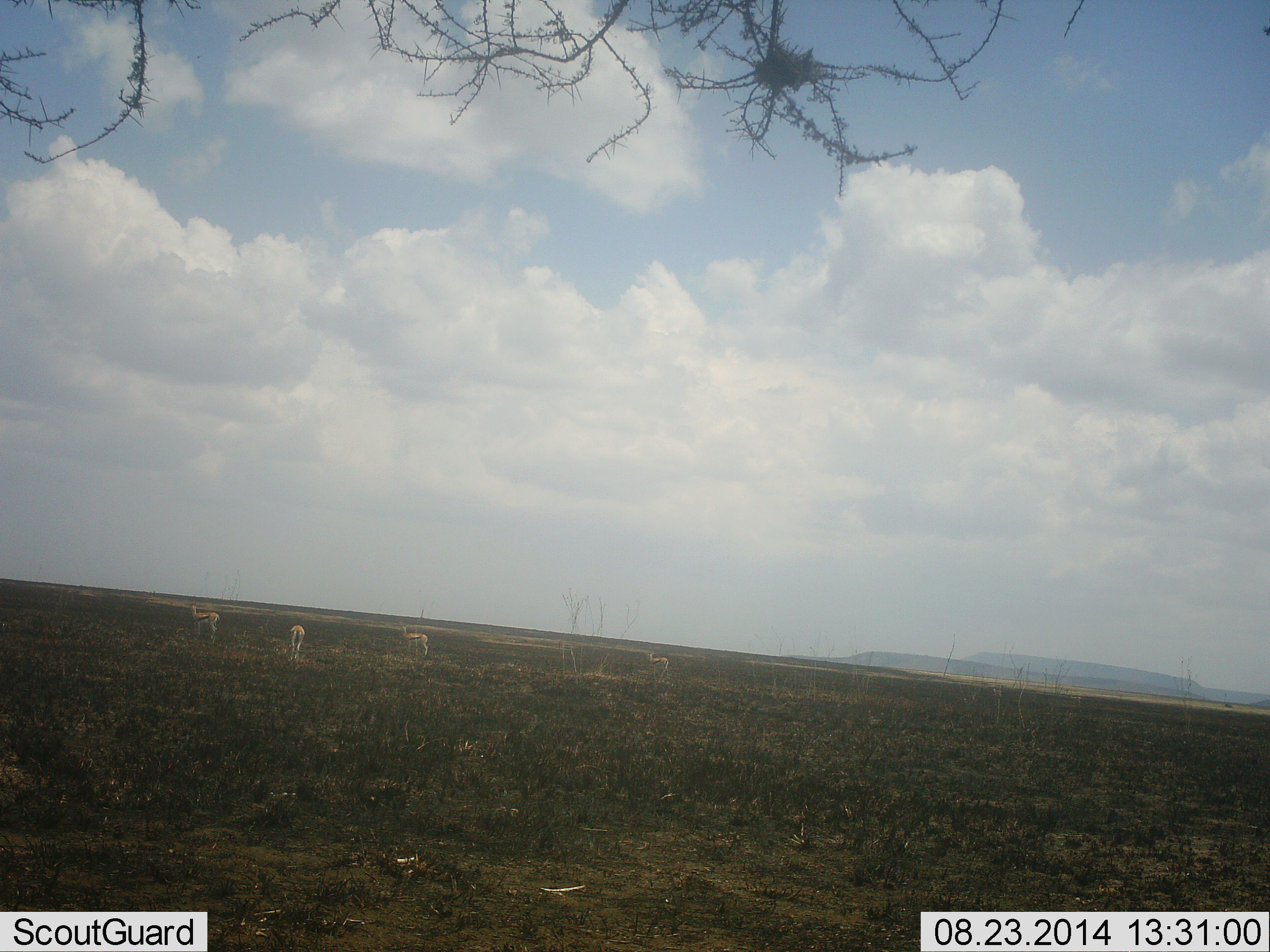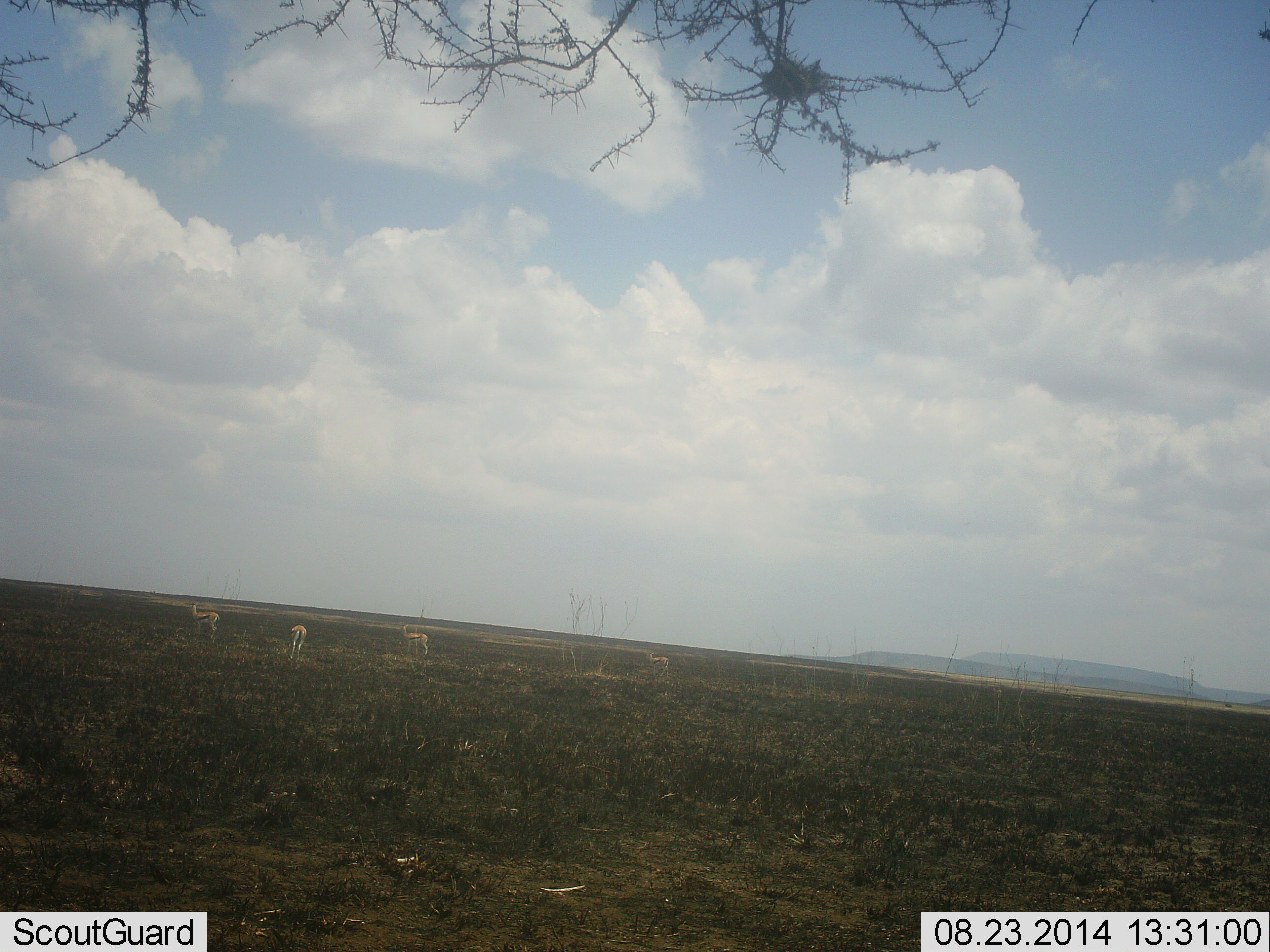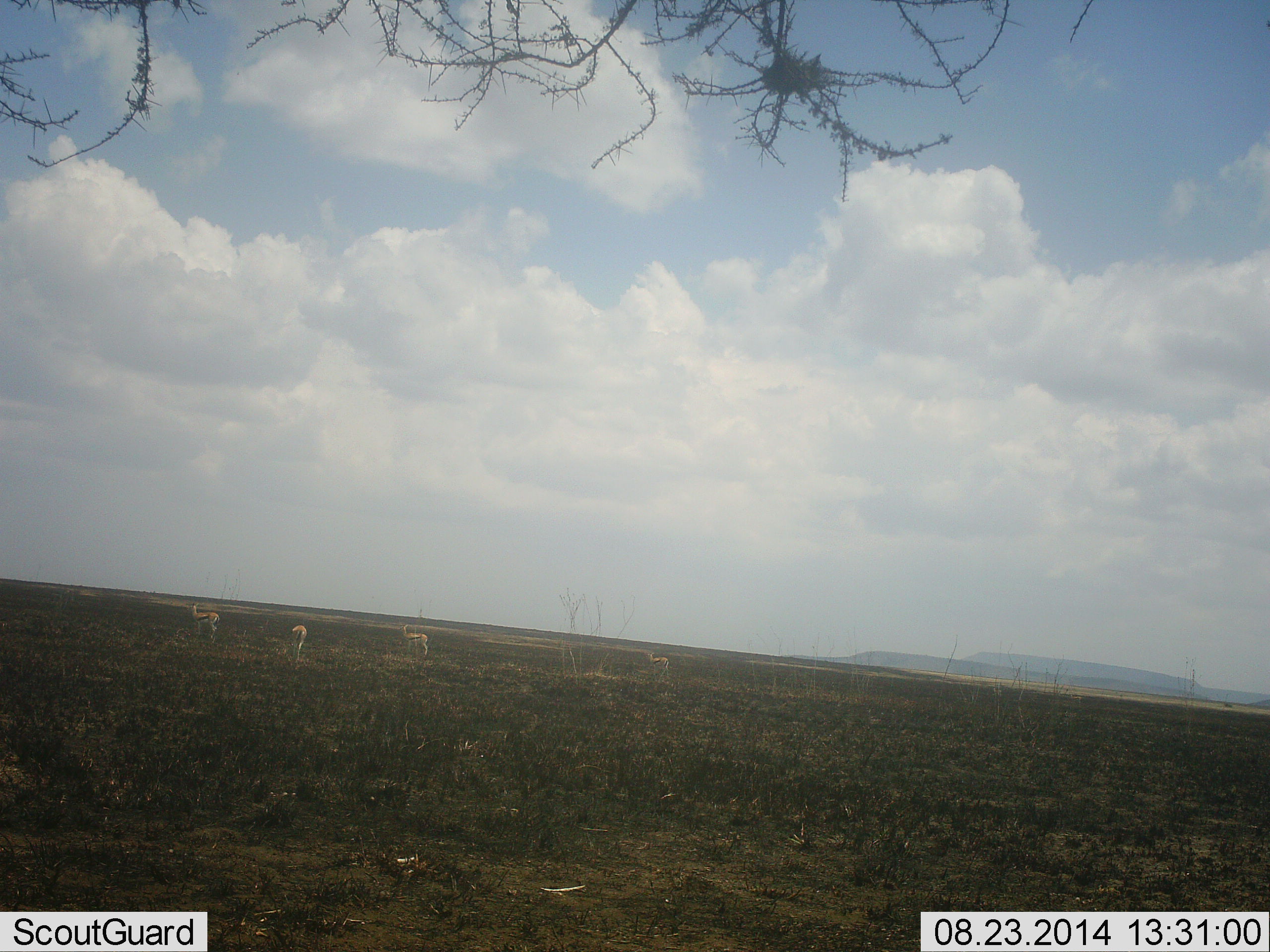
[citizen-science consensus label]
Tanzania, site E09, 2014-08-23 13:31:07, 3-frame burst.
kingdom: Animalia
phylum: Chordata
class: Mammalia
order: Artiodactyla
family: Bovidae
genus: Eudorcas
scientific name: Eudorcas thomsonii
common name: thomson's gazelle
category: gazellethomsons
Gazellethomsons (thomson's gazelle) (Eudorcas thomsonii), count 4. Behavior (volunteer vote fractions): standing 100%, resting 9%, moving 0%, interacting 0%. Young present (vote fraction): 0%. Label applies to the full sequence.